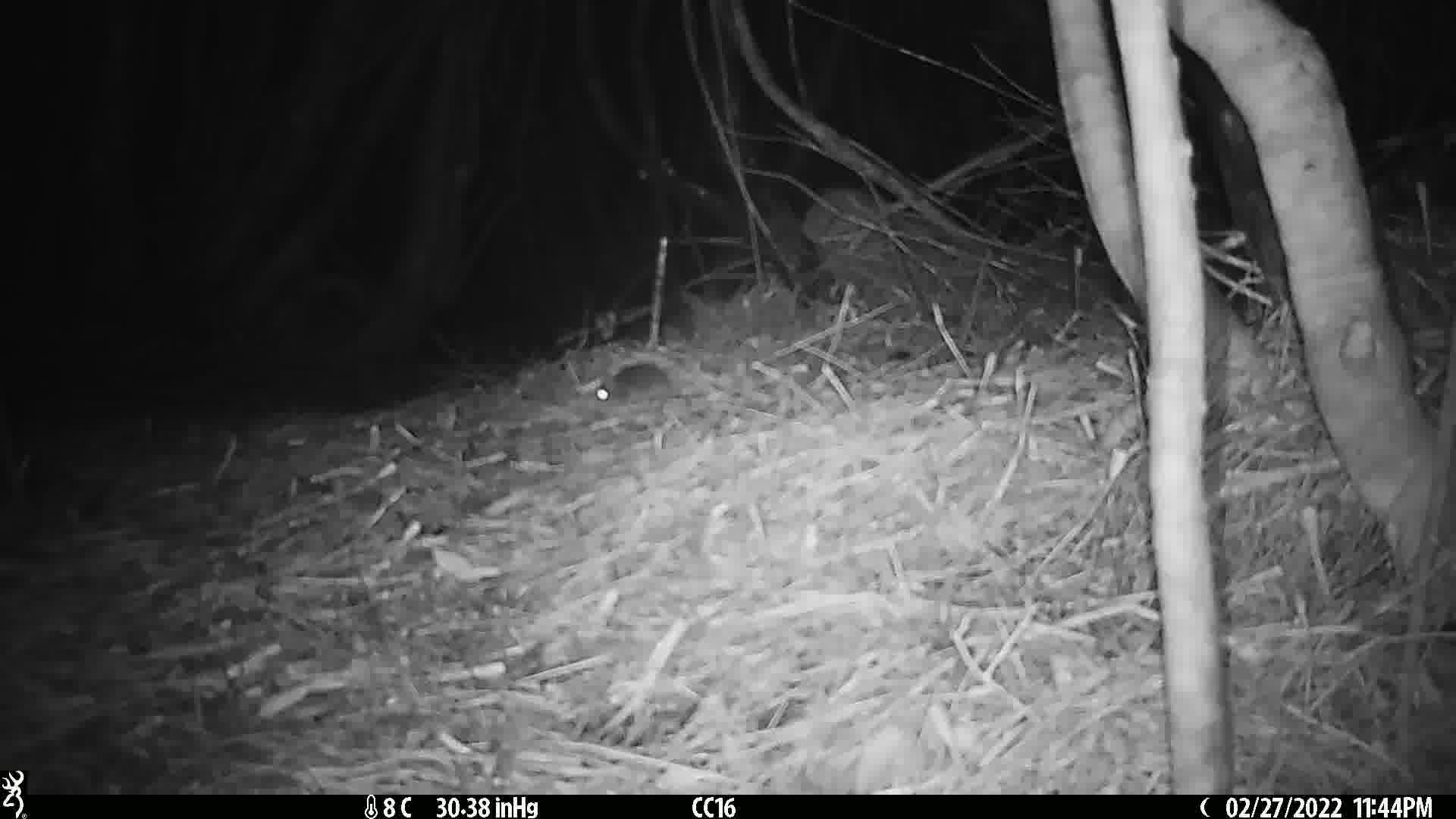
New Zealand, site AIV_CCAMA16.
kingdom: Animalia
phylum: Chordata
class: Mammalia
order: Rodentia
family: Muridae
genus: Mus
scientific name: Mus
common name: mouse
Mouse (Mus).